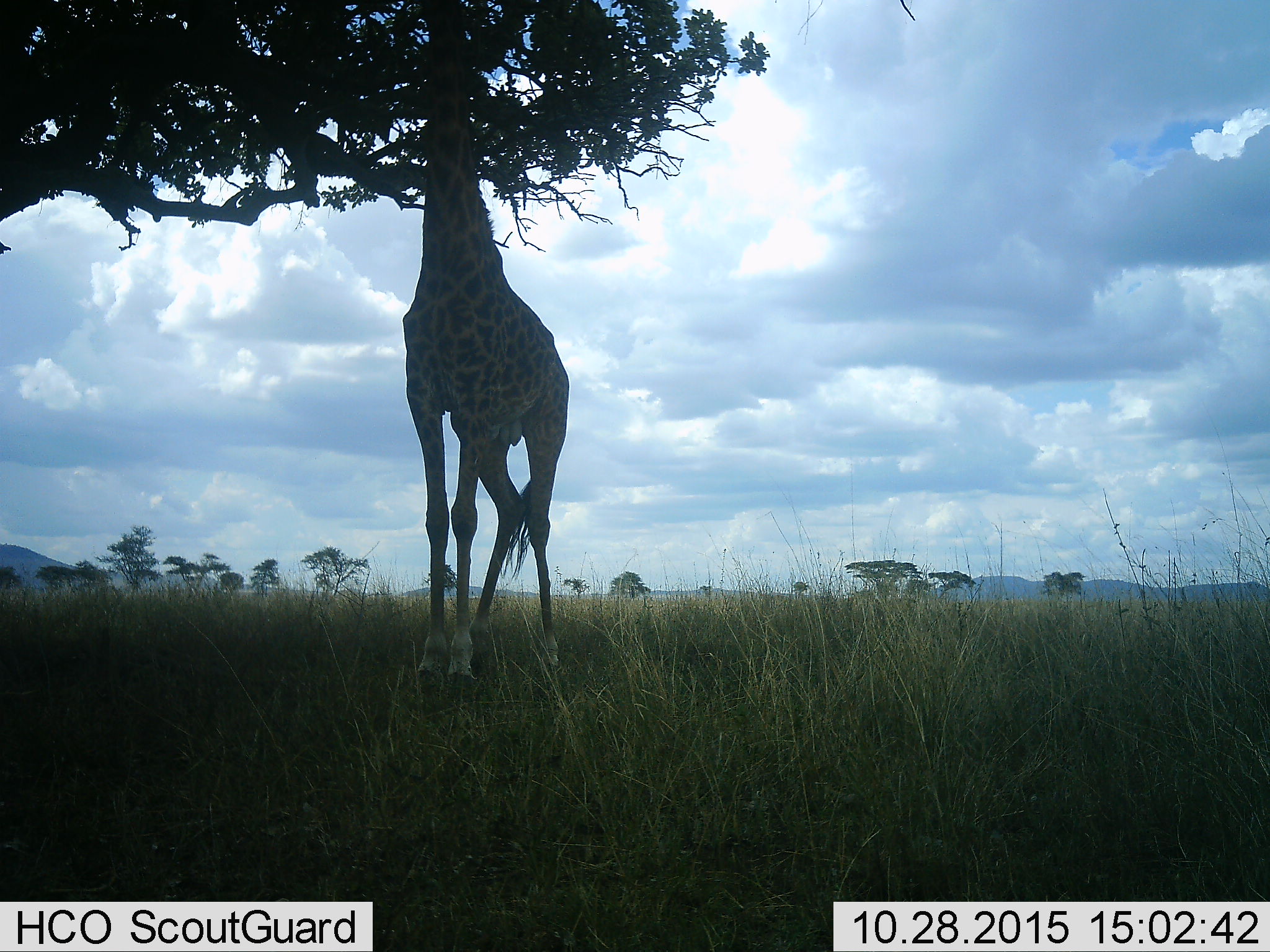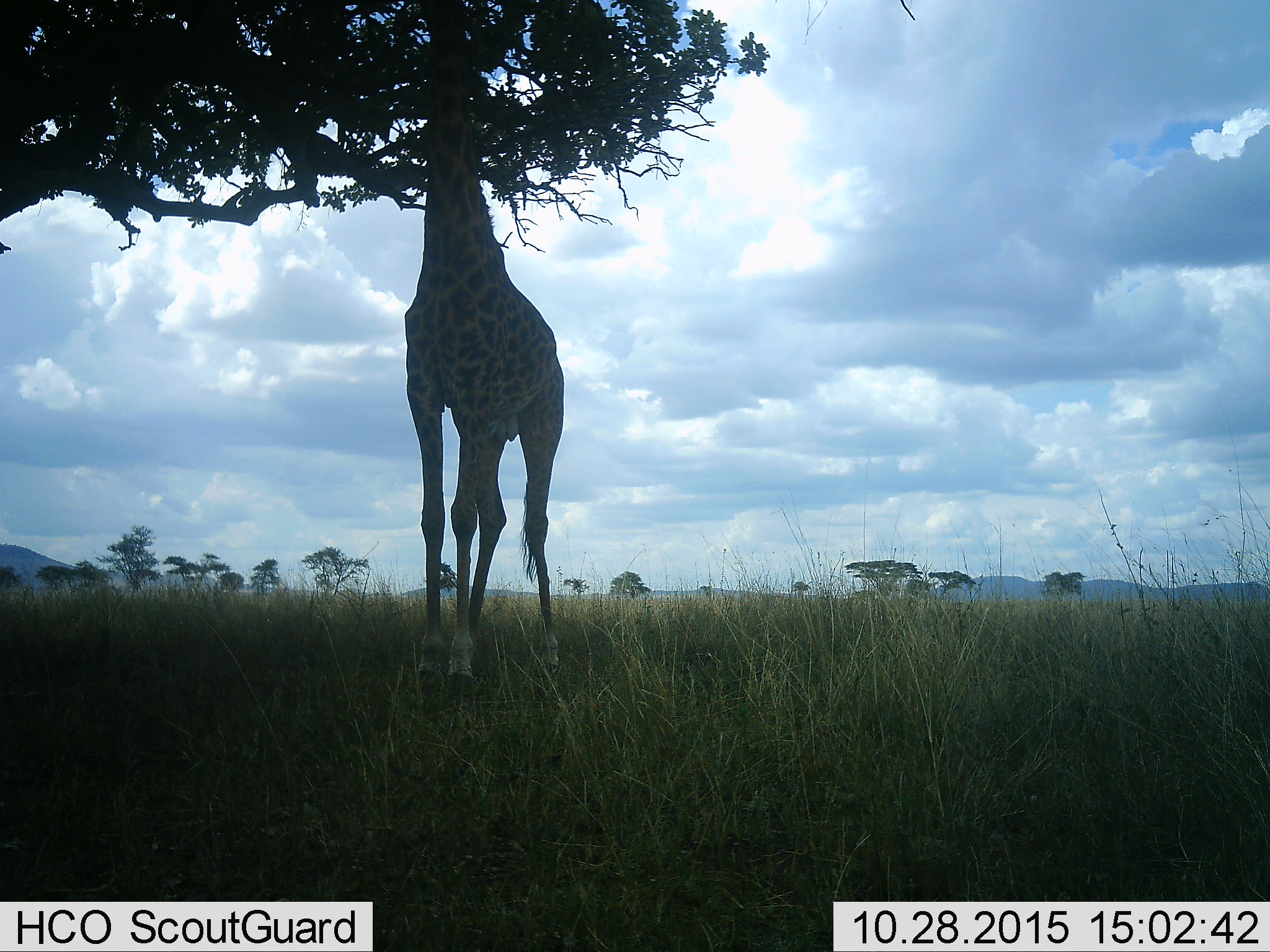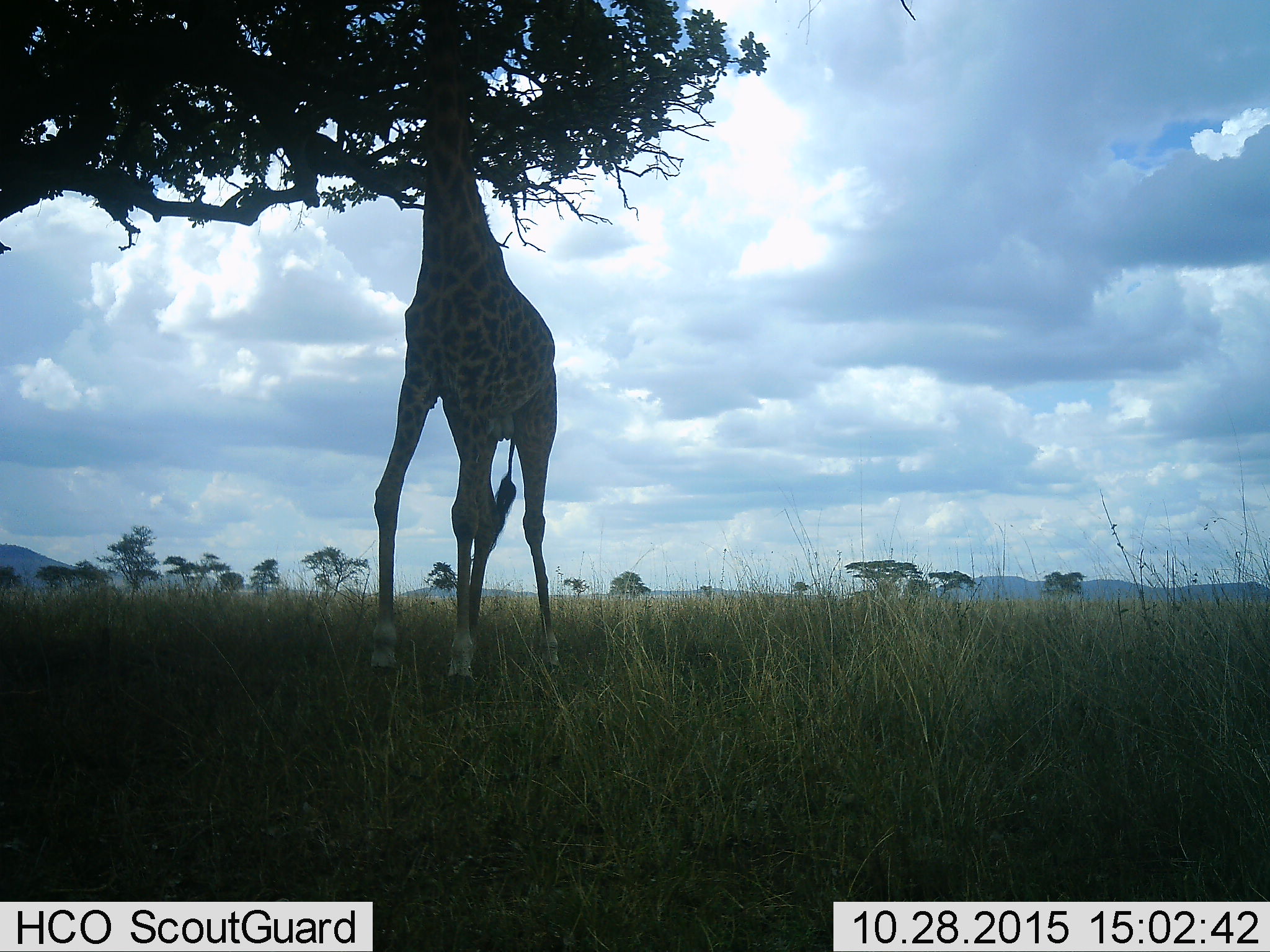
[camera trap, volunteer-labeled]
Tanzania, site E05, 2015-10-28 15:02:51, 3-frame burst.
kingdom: Animalia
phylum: Chordata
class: Mammalia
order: Artiodactyla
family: Giraffidae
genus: Giraffa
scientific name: Giraffa camelopardalis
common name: giraffe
Giraffe (Giraffa camelopardalis), count 1. Behavior (volunteer vote fractions): standing 45%, resting 0%, moving 0%, interacting 5%. Young present (vote fraction): 0%. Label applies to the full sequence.